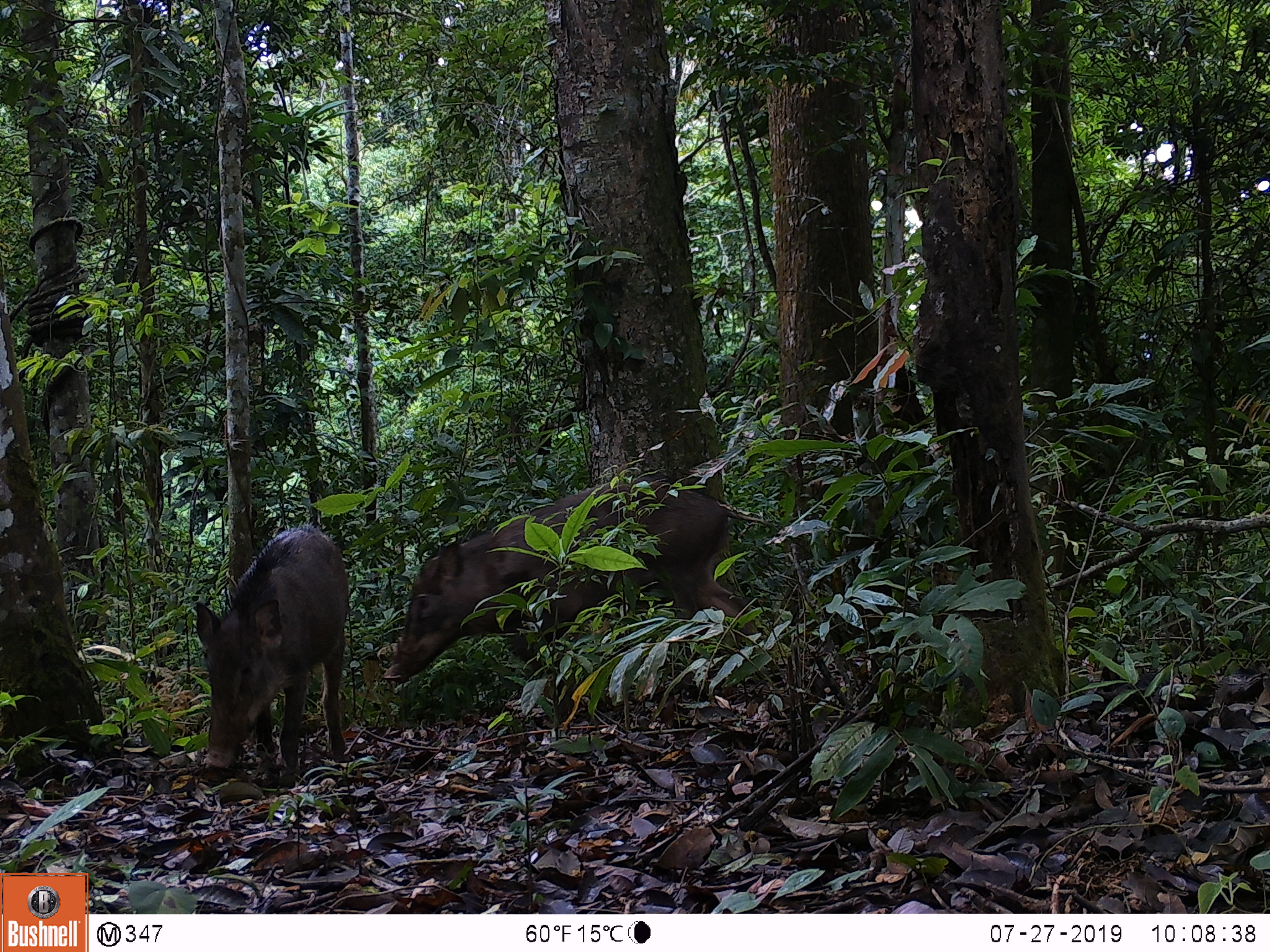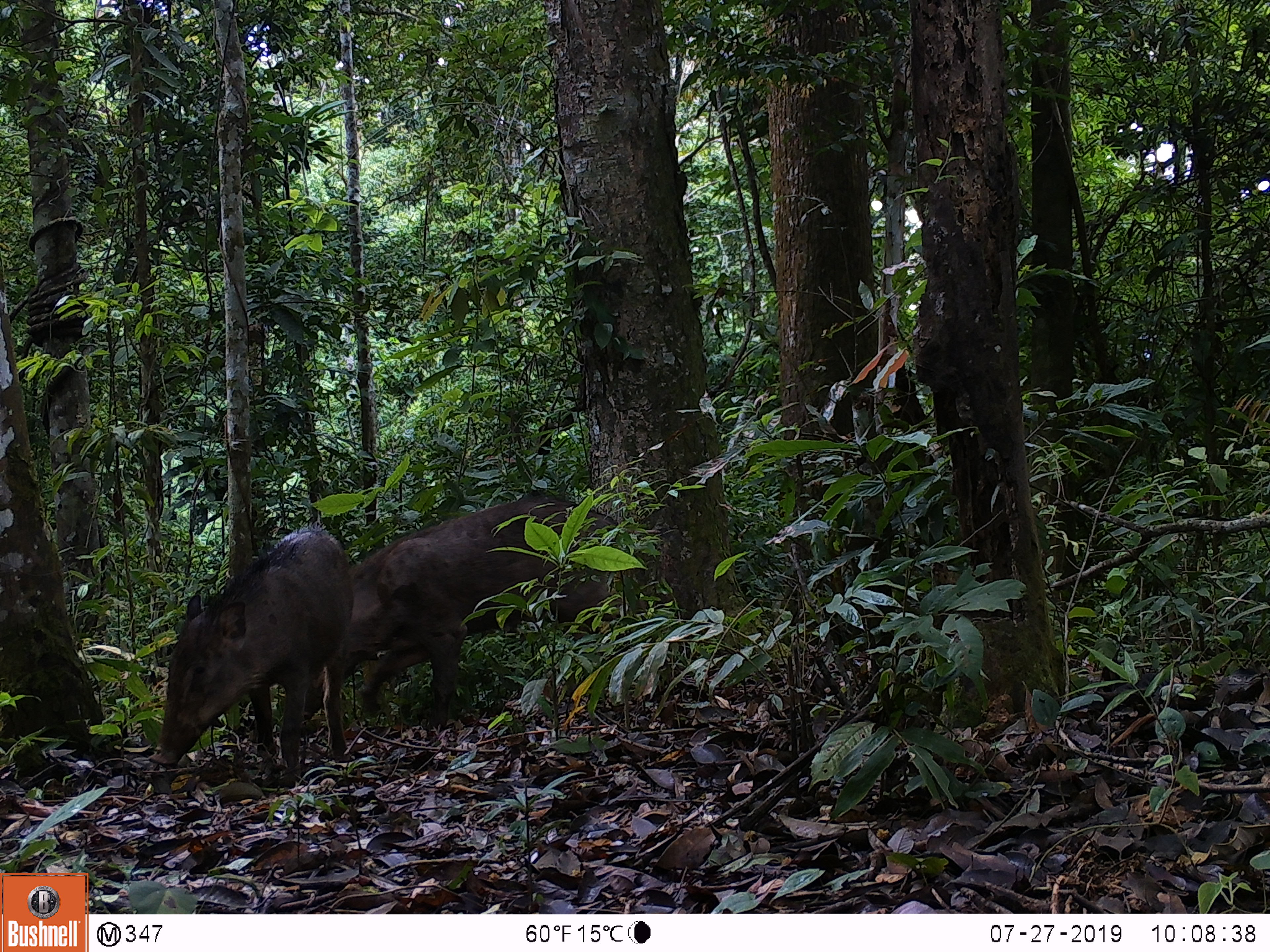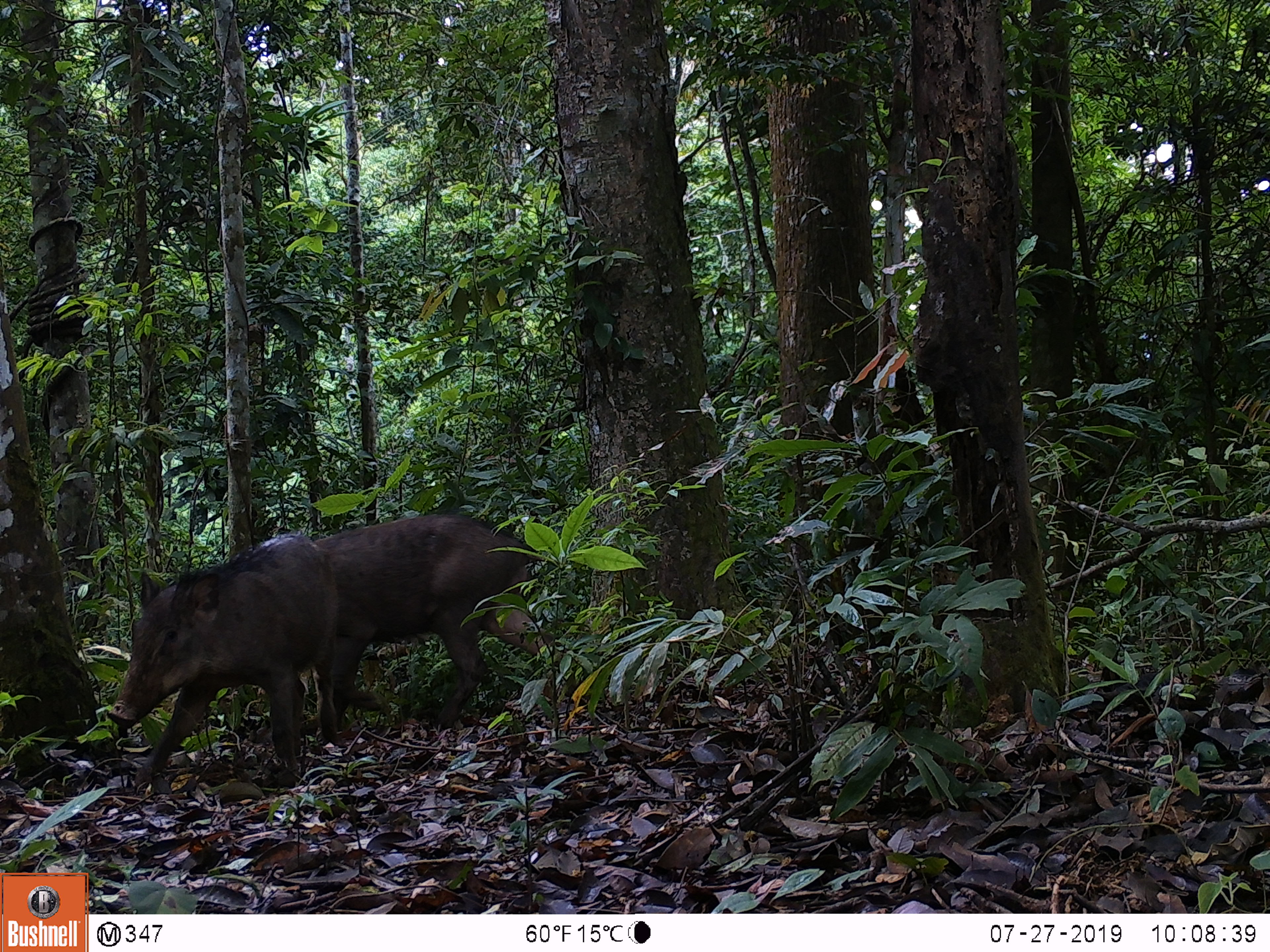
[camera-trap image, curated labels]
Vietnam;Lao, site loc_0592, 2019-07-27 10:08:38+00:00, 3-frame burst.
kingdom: Animalia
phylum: Chordata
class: Mammalia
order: Artiodactyla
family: Suidae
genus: Sus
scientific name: Sus scrofa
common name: eurasian wild pig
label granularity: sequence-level